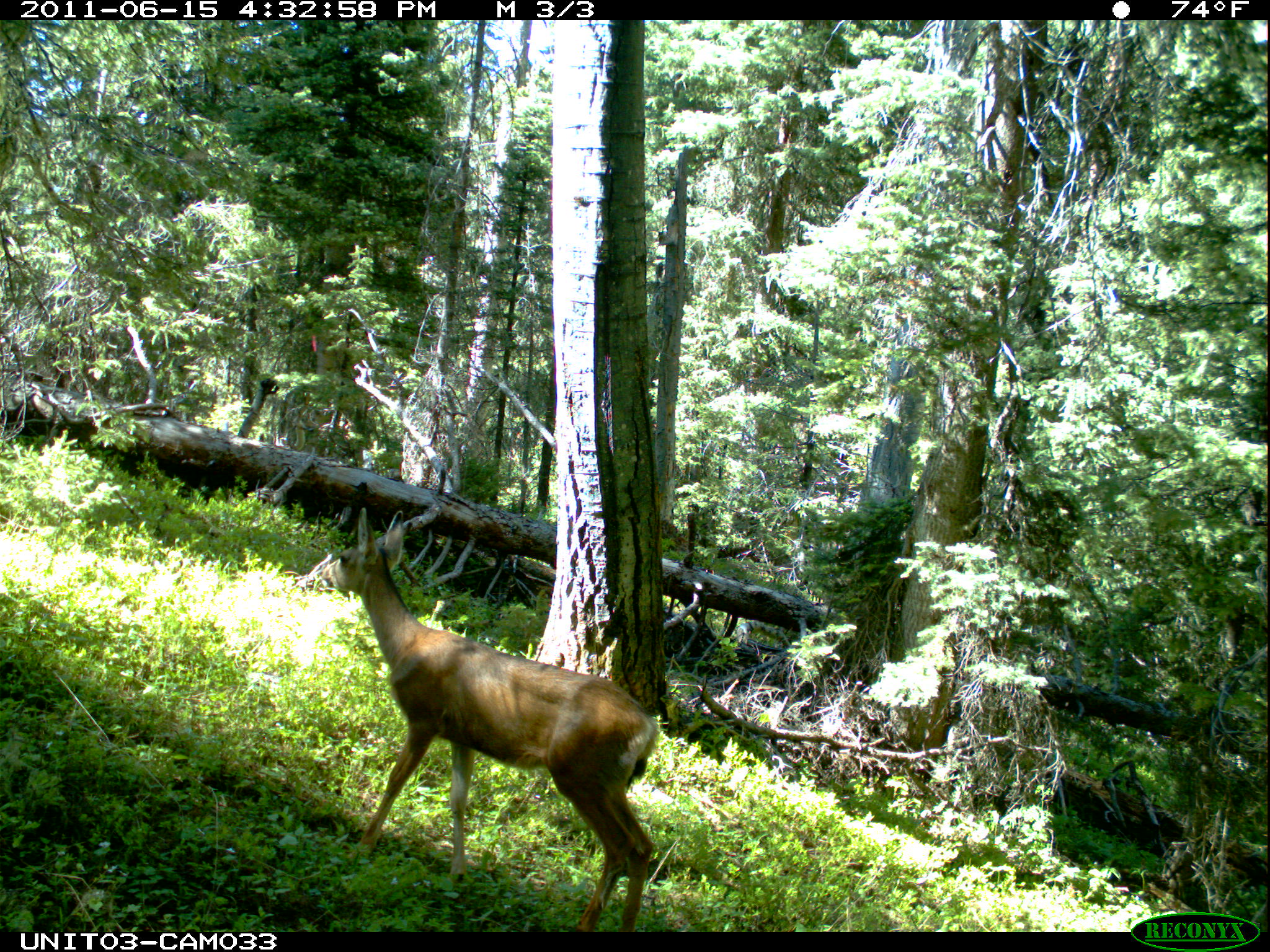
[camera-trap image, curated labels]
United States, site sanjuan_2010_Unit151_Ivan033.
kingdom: Animalia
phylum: Chordata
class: Mammalia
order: Artiodactyla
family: Cervidae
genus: Odocoileus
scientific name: Odocoileus hemionus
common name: mule deer